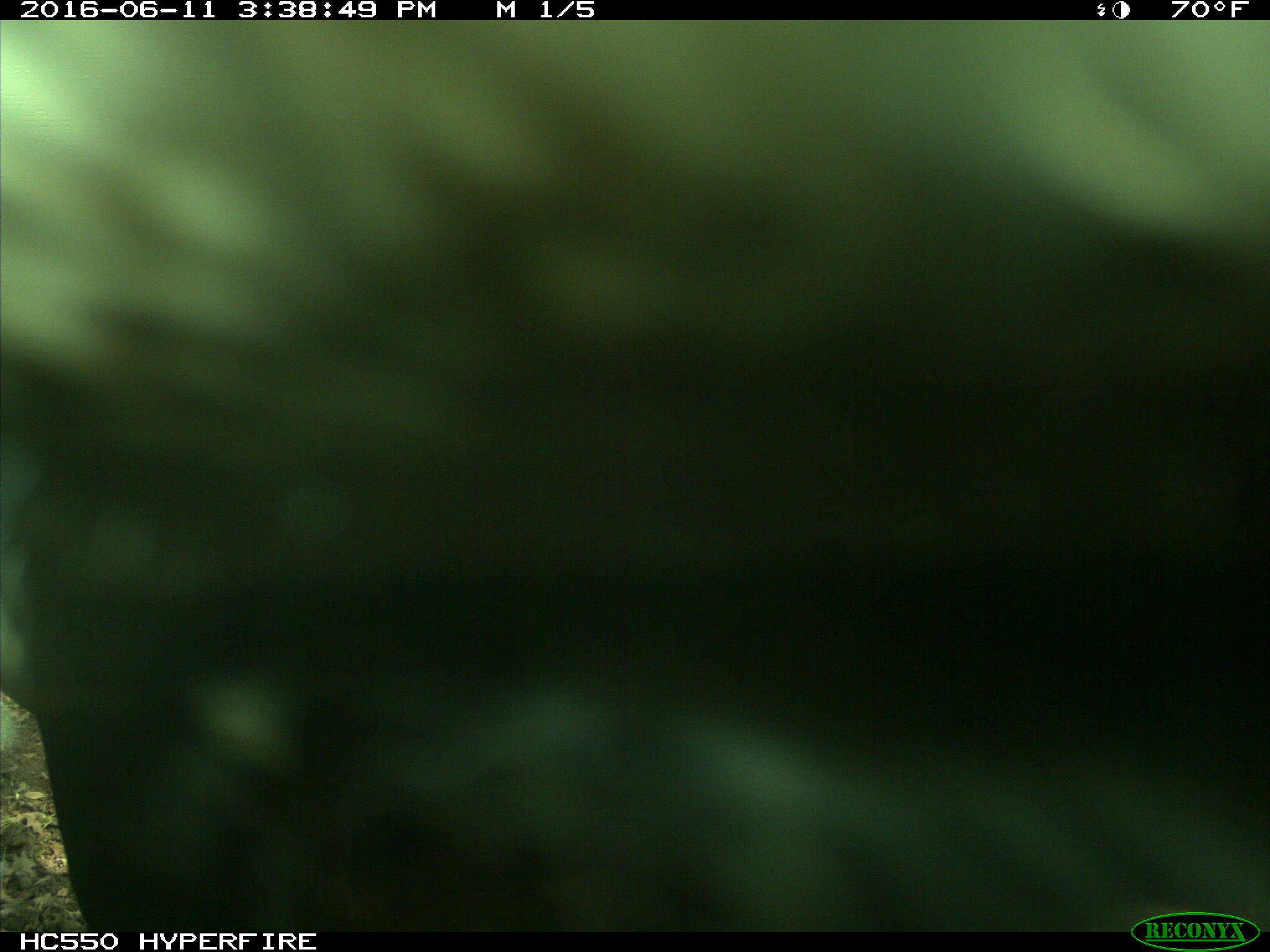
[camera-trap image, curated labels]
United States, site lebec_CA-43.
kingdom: Animalia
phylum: Chordata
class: Mammalia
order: Artiodactyla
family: Bovidae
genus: Bos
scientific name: Bos taurus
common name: domestic cow